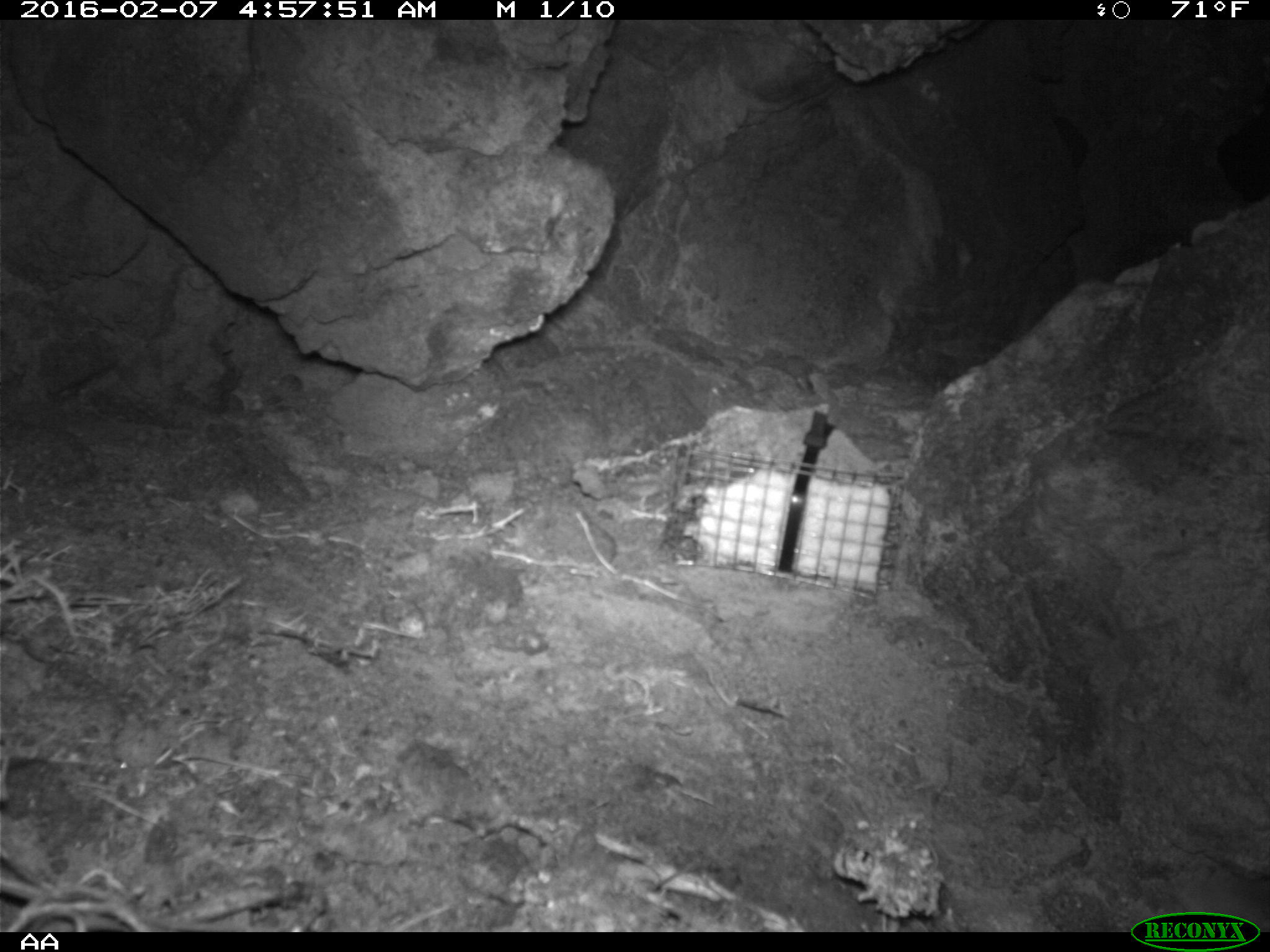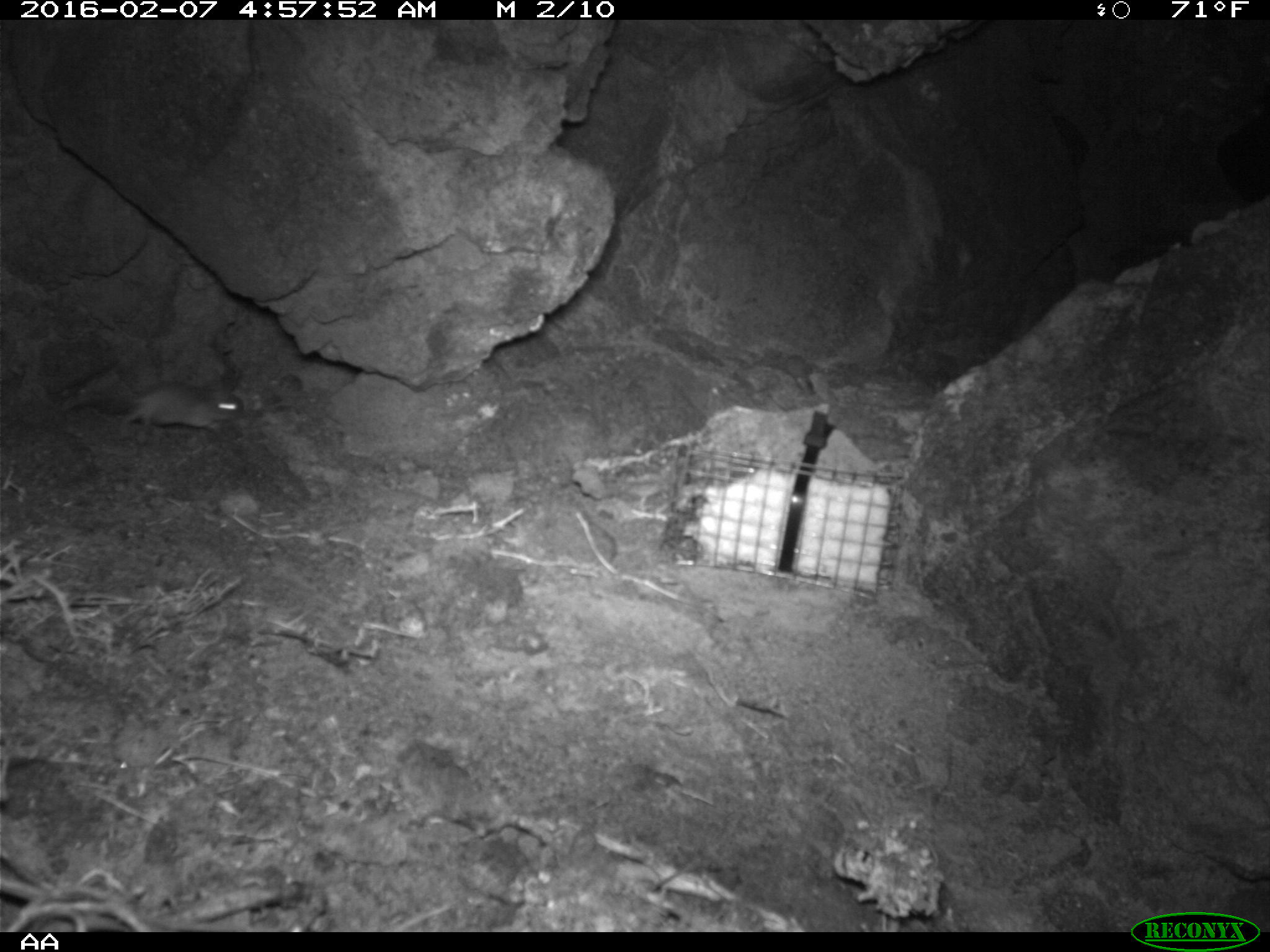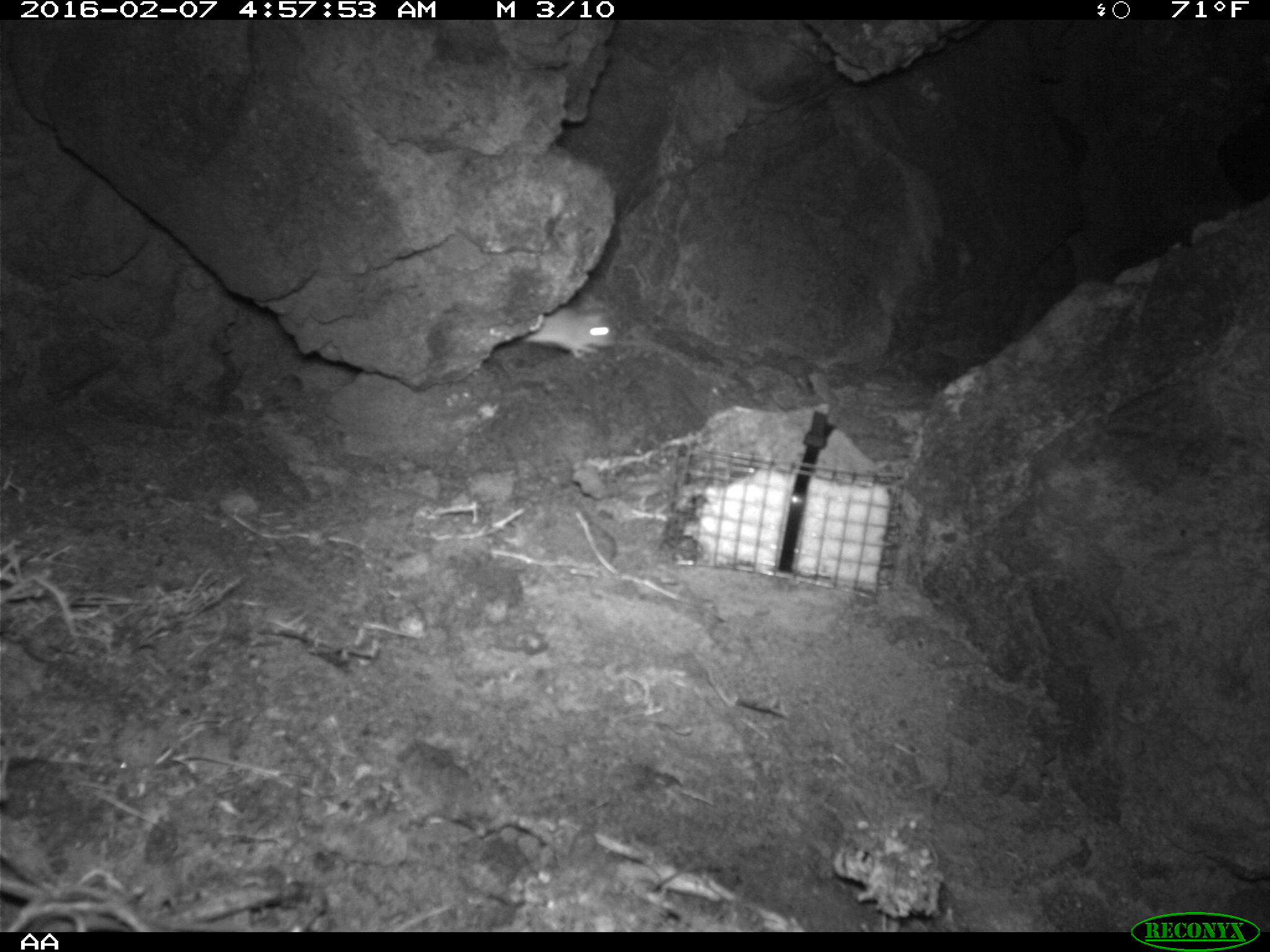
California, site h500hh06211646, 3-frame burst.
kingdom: Animalia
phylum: Chordata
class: Mammalia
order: Rodentia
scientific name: Rodentia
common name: rodent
Rodent (Rodentia).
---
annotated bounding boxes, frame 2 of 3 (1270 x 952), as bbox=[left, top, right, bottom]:
rodent: bbox=[64, 382, 244, 437]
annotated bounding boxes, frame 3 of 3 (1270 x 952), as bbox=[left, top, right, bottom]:
rodent: bbox=[523, 302, 619, 358]